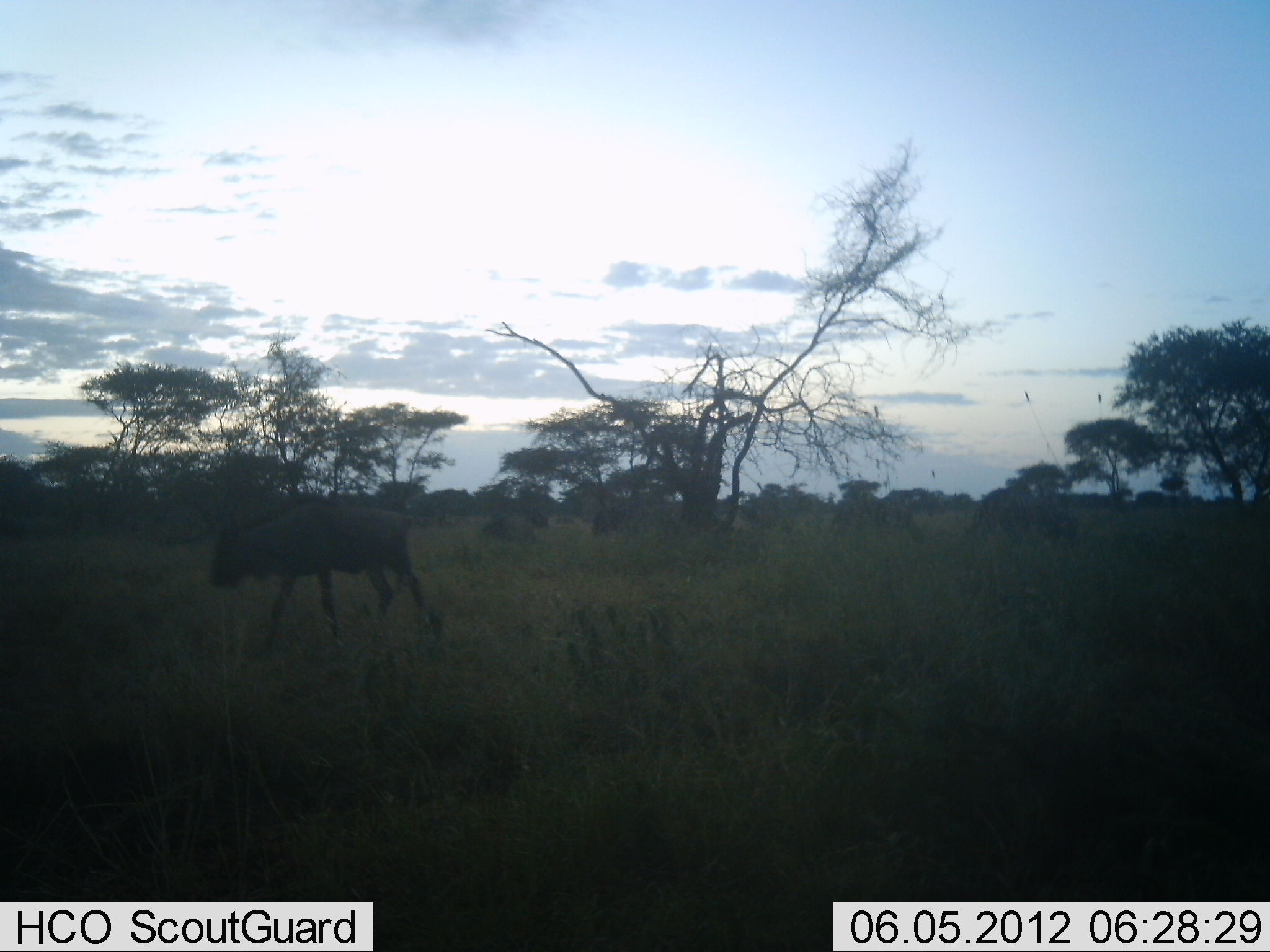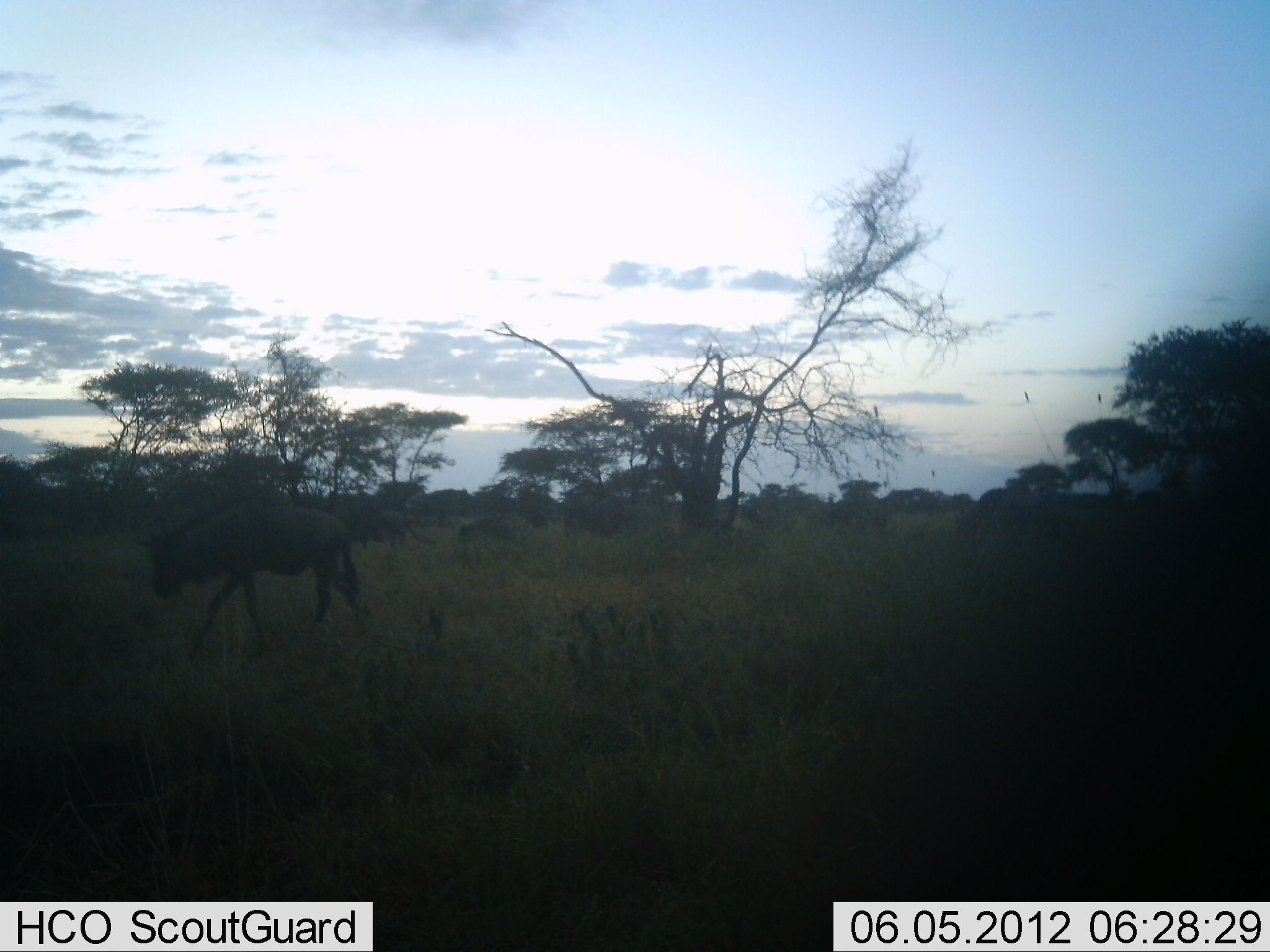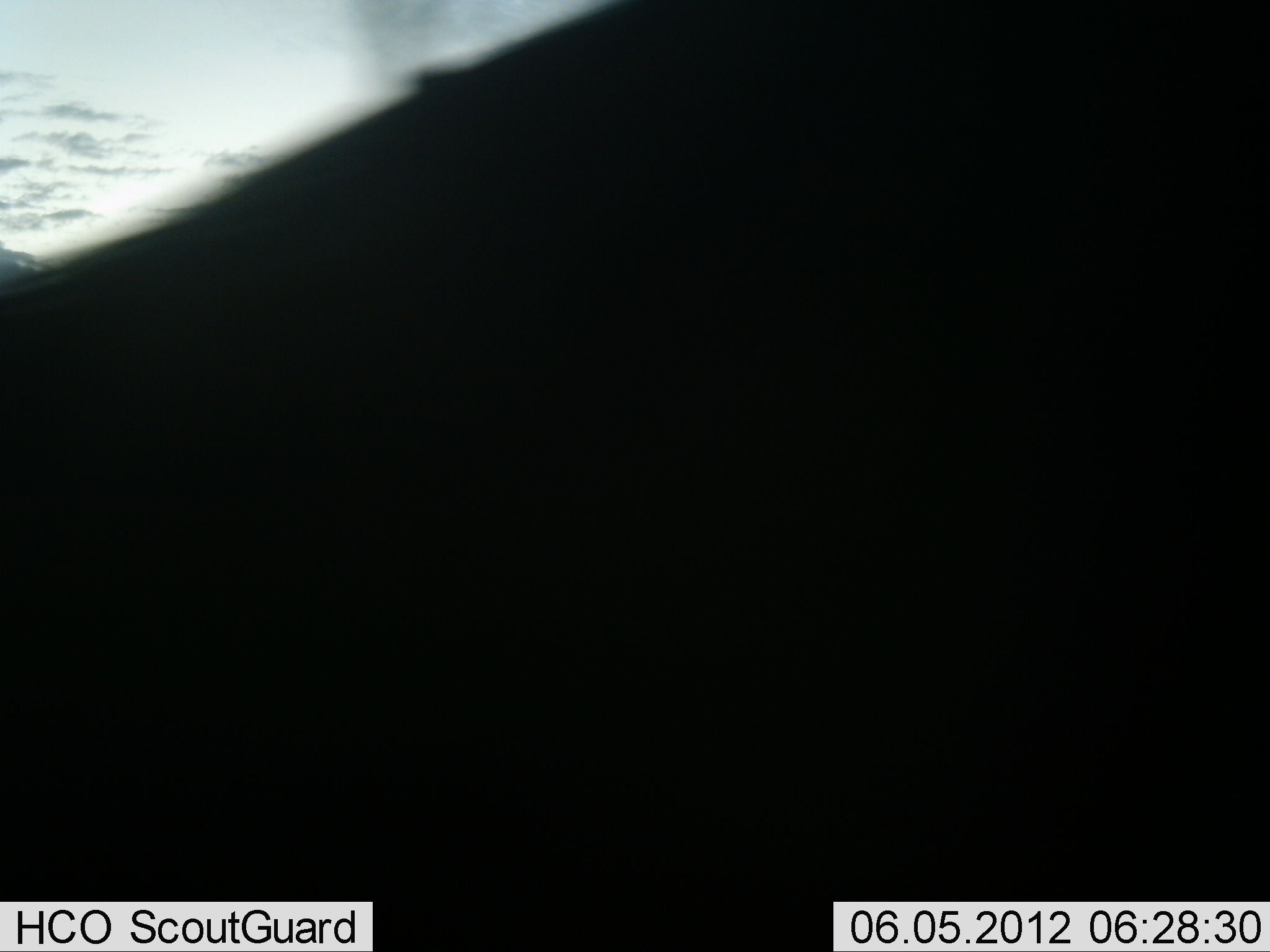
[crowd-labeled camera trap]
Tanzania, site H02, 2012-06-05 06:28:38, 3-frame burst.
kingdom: Animalia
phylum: Chordata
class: Mammalia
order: Artiodactyla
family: Bovidae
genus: Connochaetes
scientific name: Connochaetes taurinus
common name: blue wildebeest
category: wildebeest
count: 9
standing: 10%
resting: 0%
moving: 100%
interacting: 0%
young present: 10%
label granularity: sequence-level